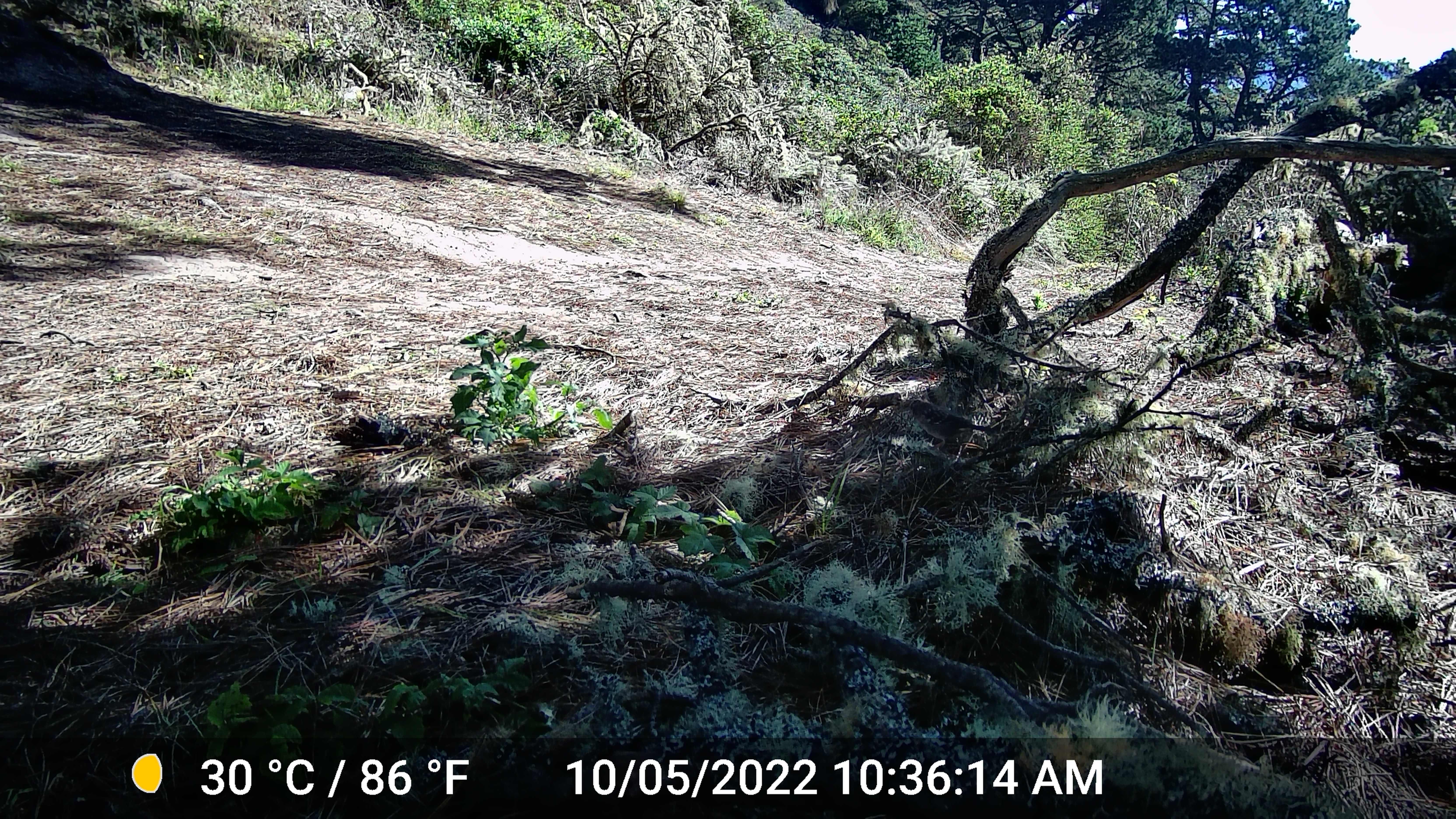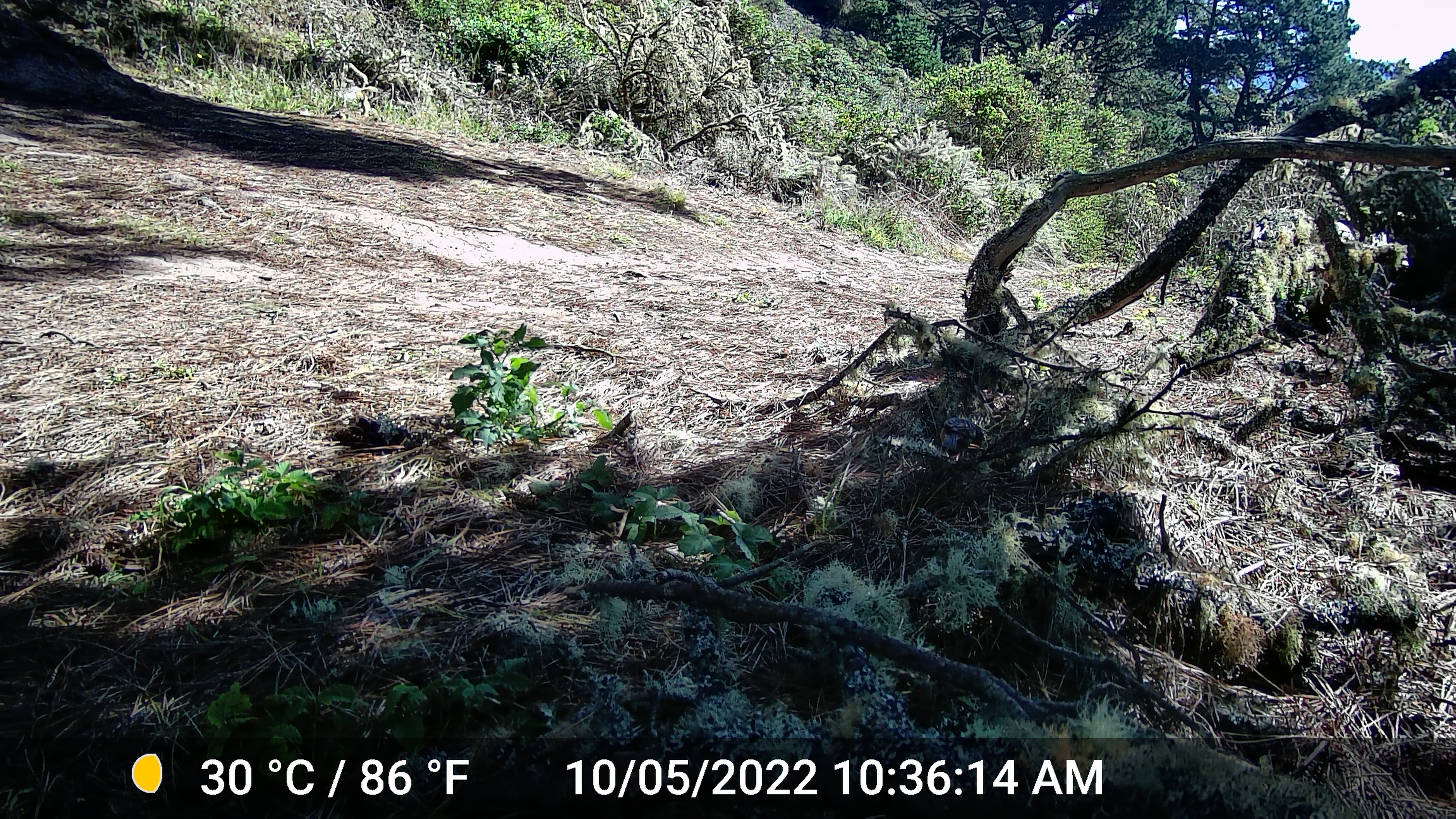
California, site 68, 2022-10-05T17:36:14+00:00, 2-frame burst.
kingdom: Animalia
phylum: Chordata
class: Aves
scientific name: Aves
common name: bird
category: unknown bird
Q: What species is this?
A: Unknown bird (bird) (Aves).